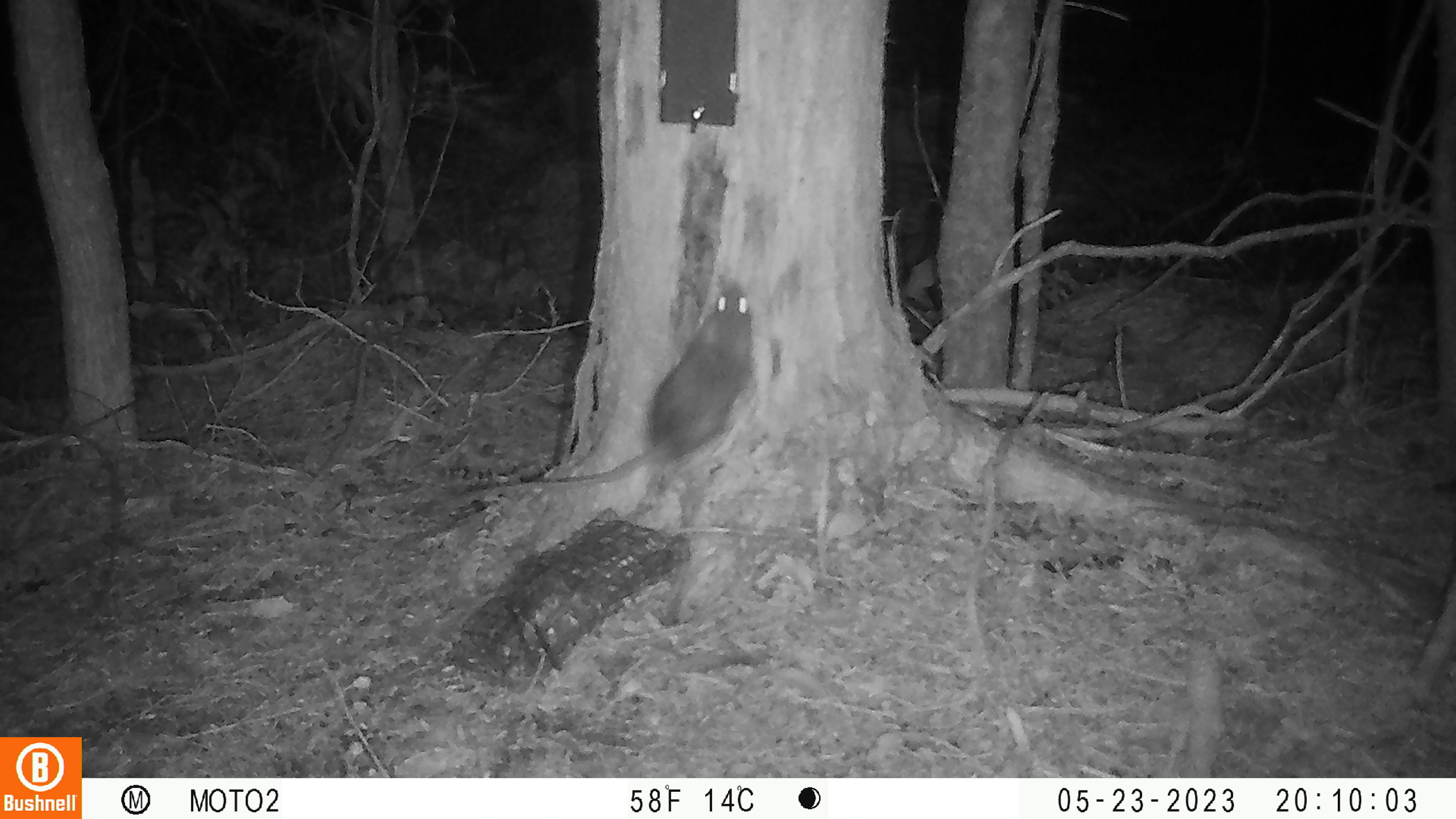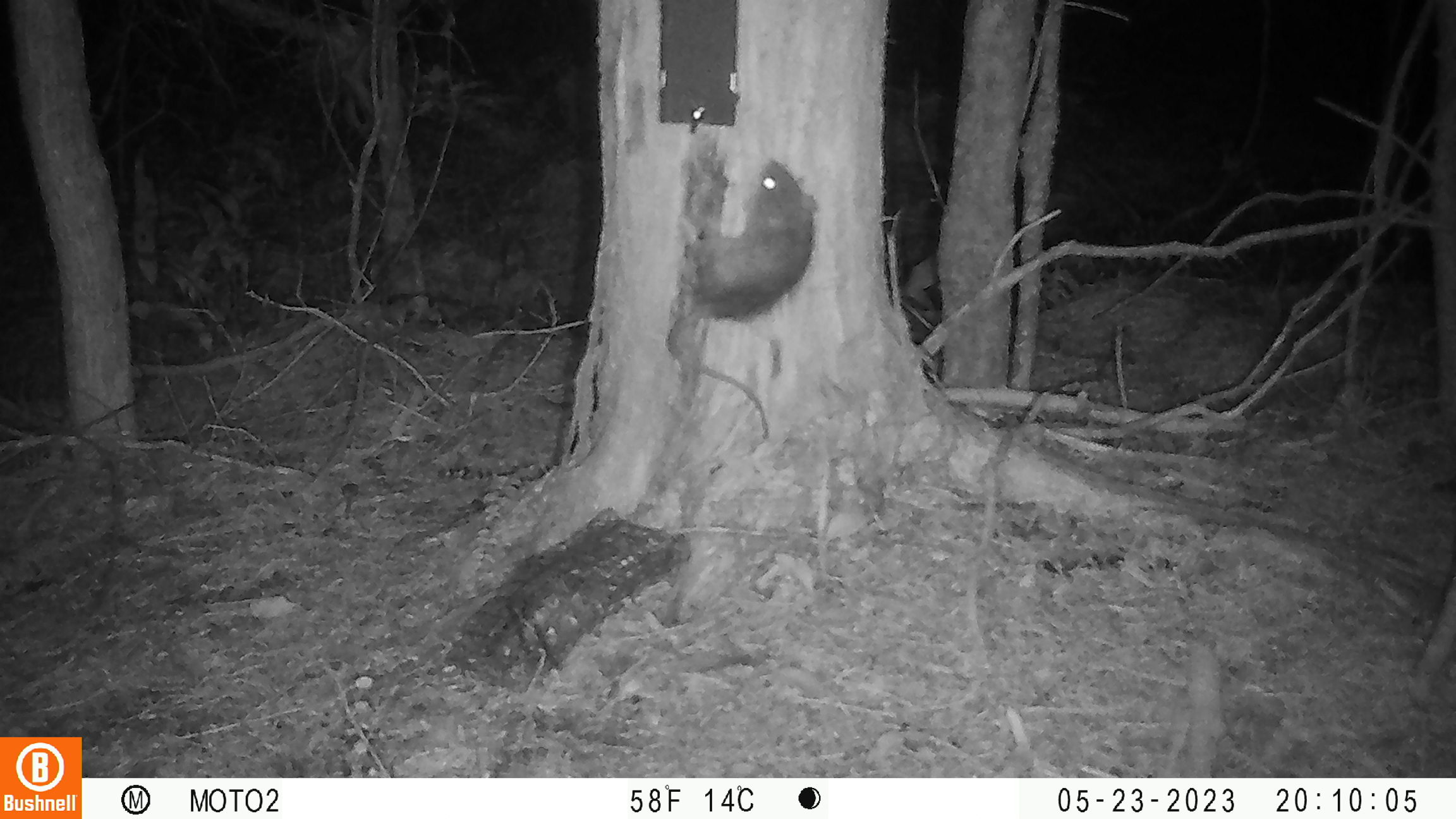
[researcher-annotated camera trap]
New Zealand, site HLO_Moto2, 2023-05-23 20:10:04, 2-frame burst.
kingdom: Animalia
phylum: Chordata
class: Mammalia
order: Rodentia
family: Muridae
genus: Rattus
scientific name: Rattus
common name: rat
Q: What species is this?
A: Rat (Rattus).